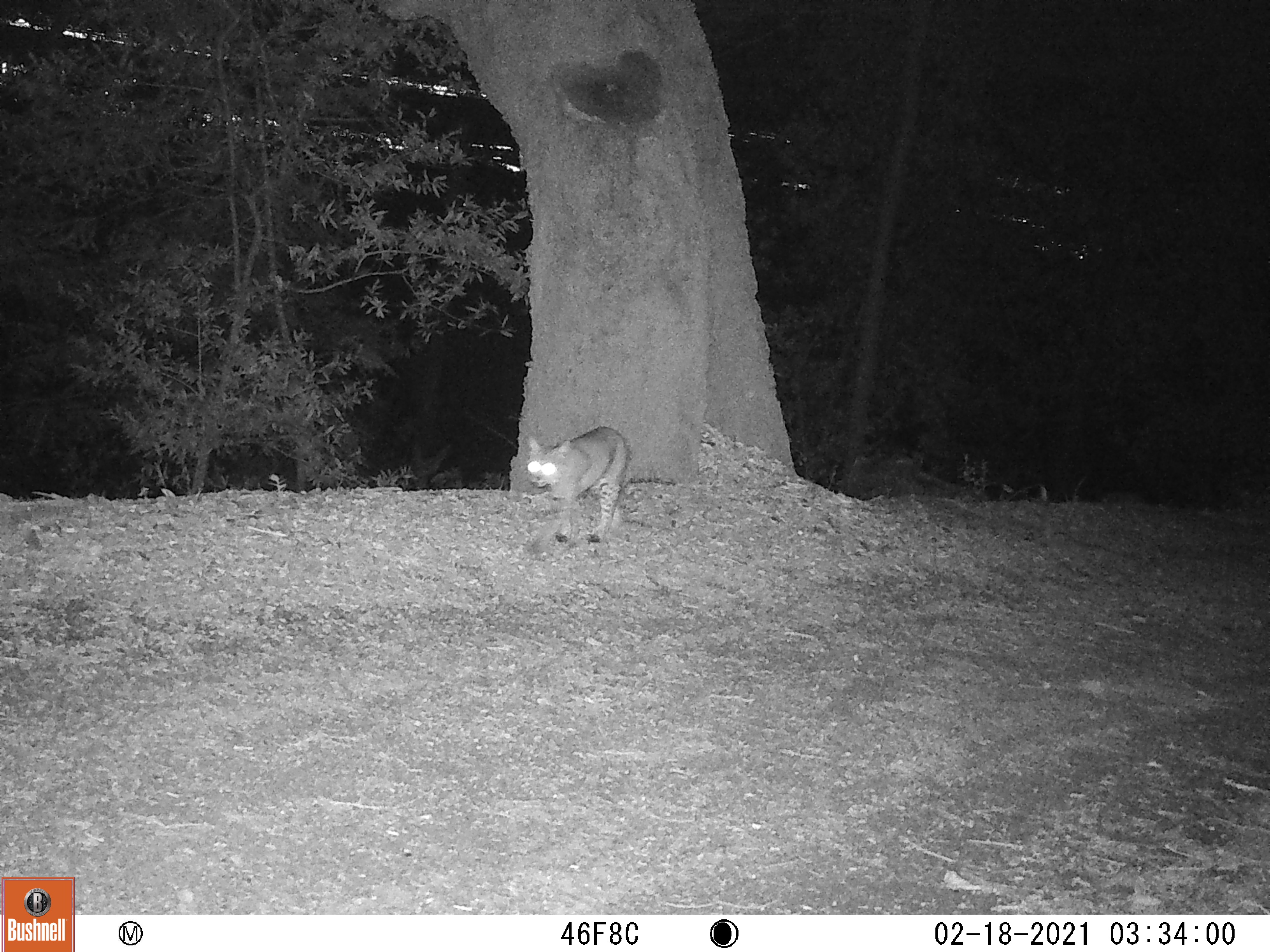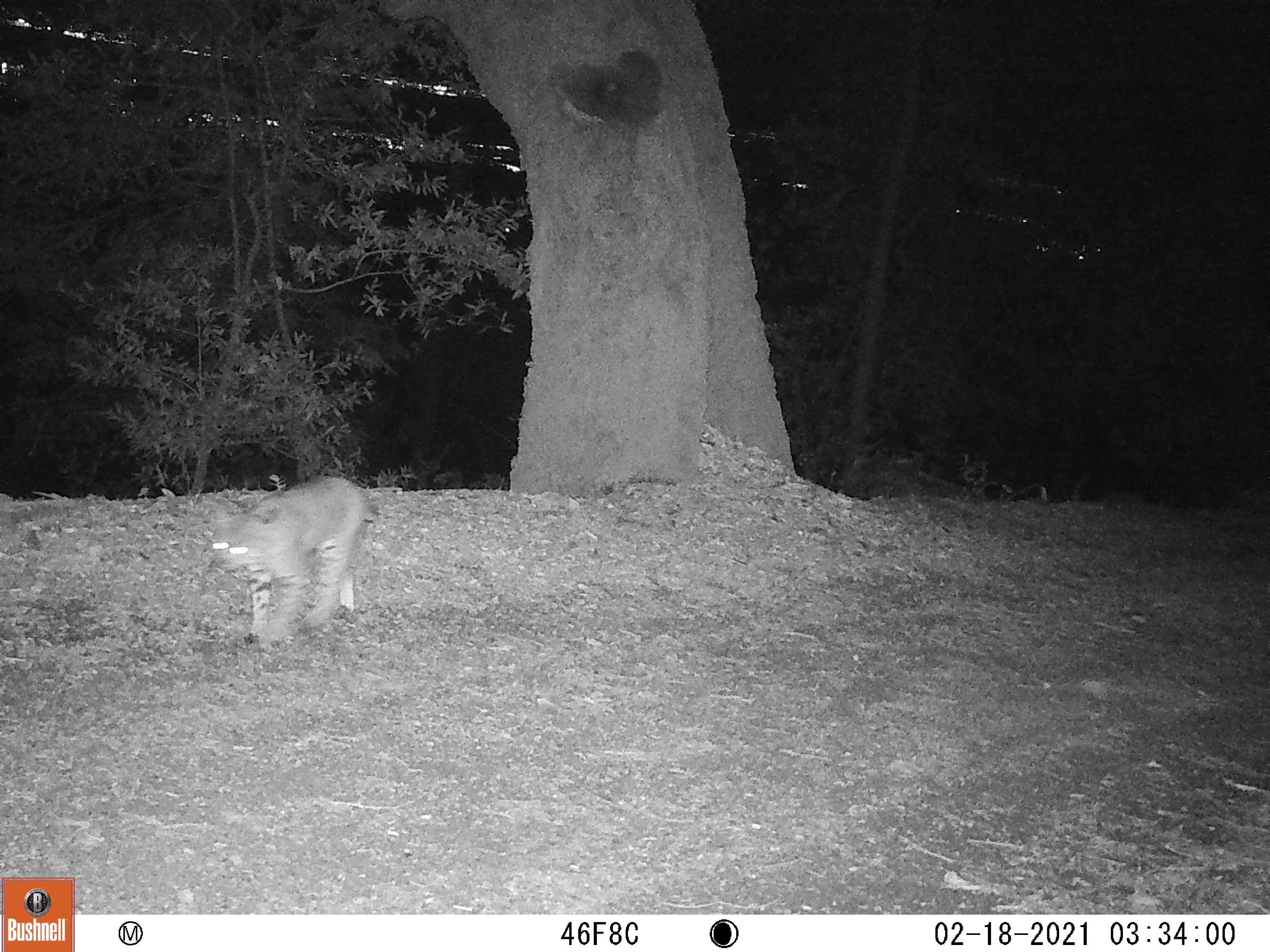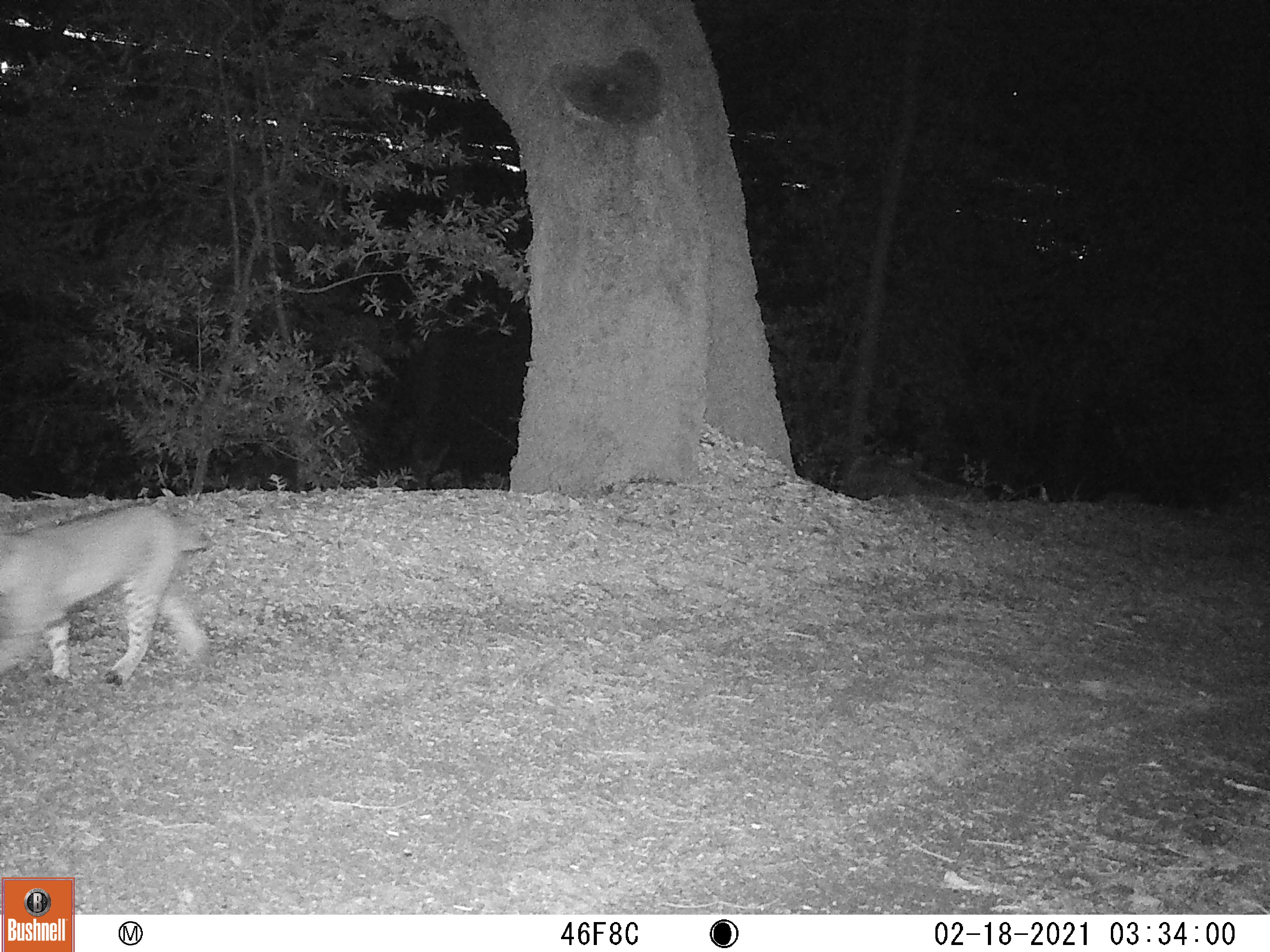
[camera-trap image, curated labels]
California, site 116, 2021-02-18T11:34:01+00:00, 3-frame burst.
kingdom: Animalia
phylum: Chordata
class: Mammalia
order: Carnivora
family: Felidae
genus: Lynx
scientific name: Lynx rufus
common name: bobcat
Bobcat (Lynx rufus).